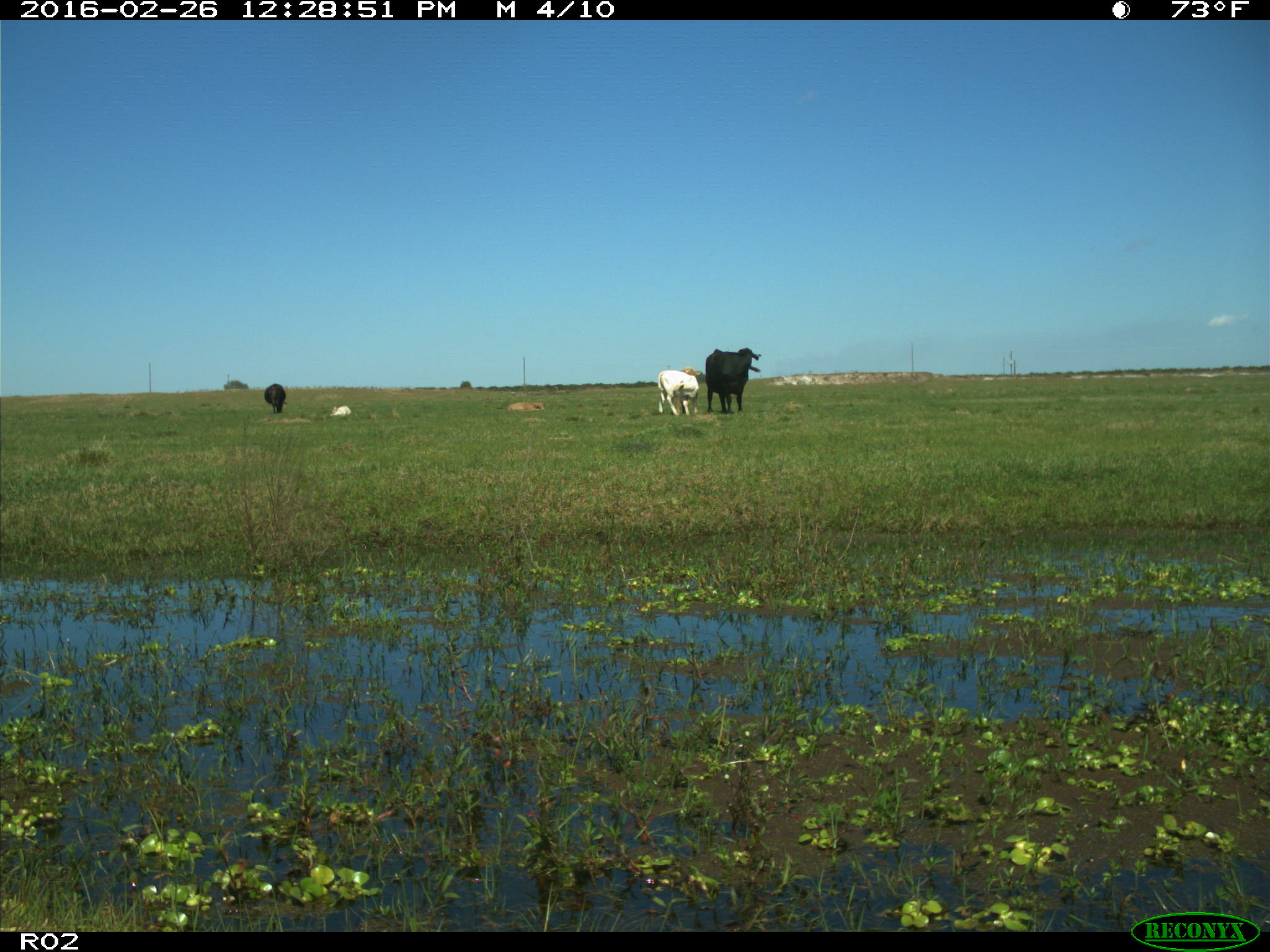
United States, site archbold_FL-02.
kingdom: Animalia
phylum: Chordata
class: Mammalia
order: Artiodactyla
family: Bovidae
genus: Bos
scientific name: Bos taurus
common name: domestic cow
Bos taurus (domestic cow).